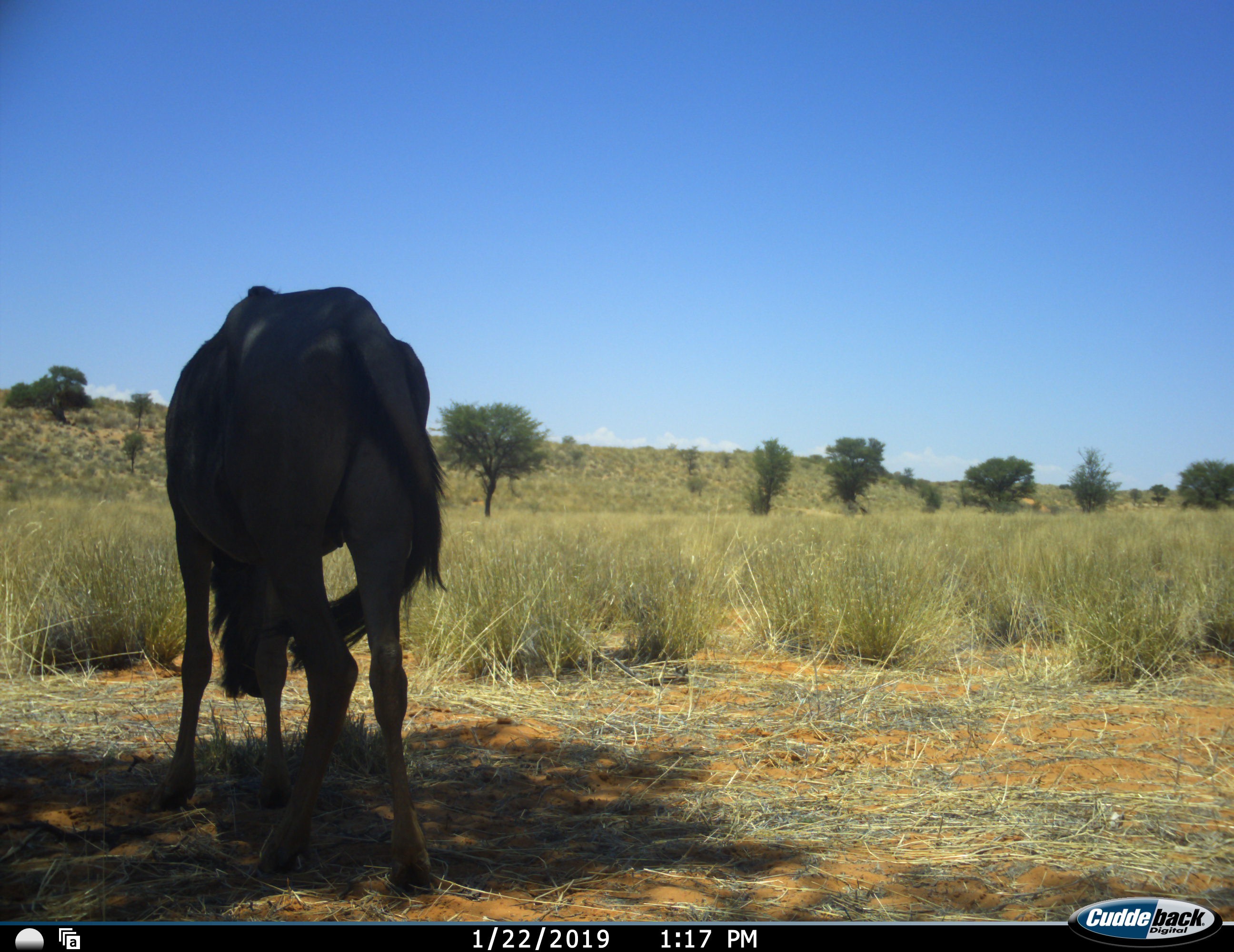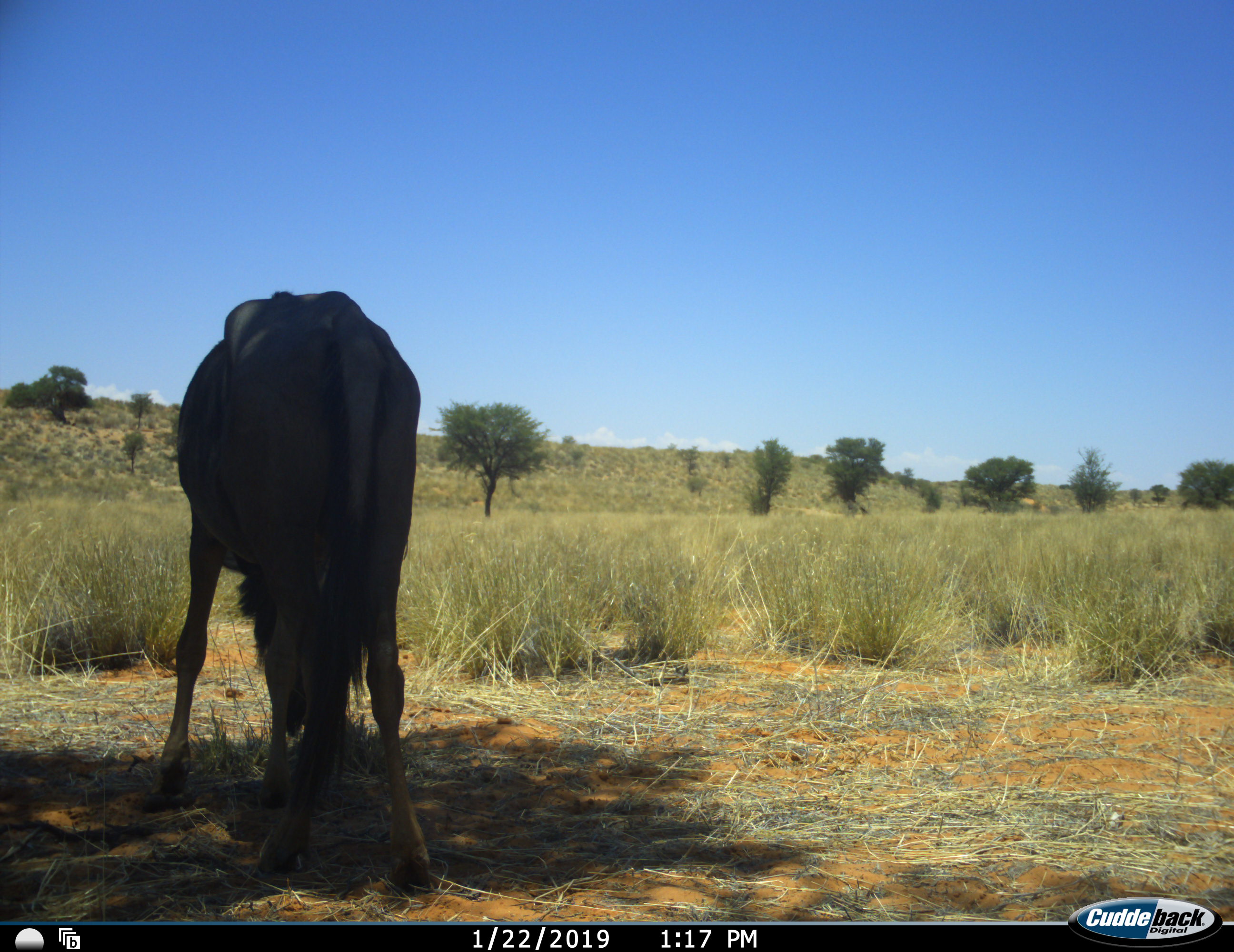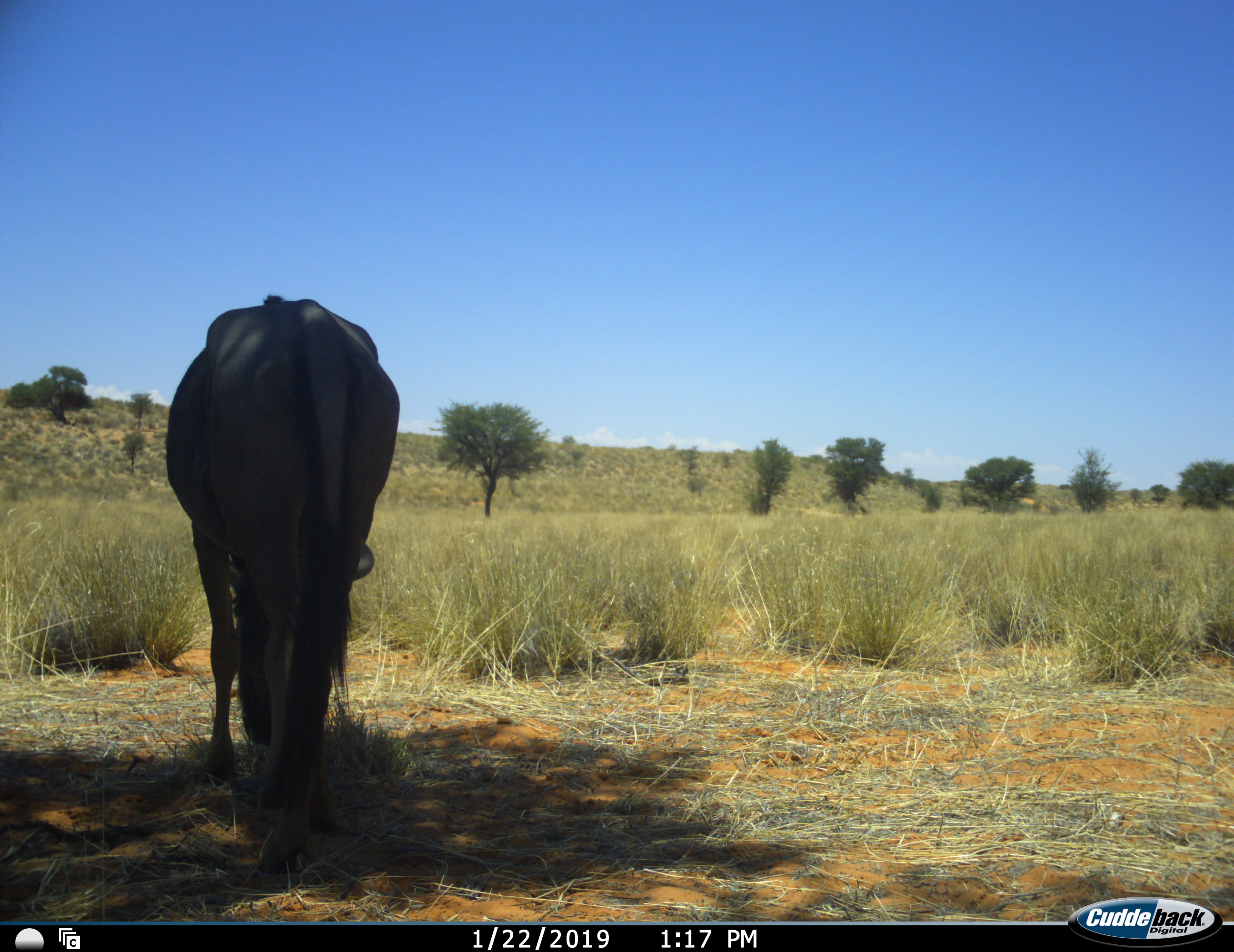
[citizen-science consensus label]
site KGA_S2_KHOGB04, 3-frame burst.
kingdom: Animalia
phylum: Chordata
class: Mammalia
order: Artiodactyla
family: Bovidae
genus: Connochaetes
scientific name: Connochaetes taurinus taurinus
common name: blue wildebeest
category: wildebeestblue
Wildebeestblue (blue wildebeest) (Connochaetes taurinus taurinus), count 1. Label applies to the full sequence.